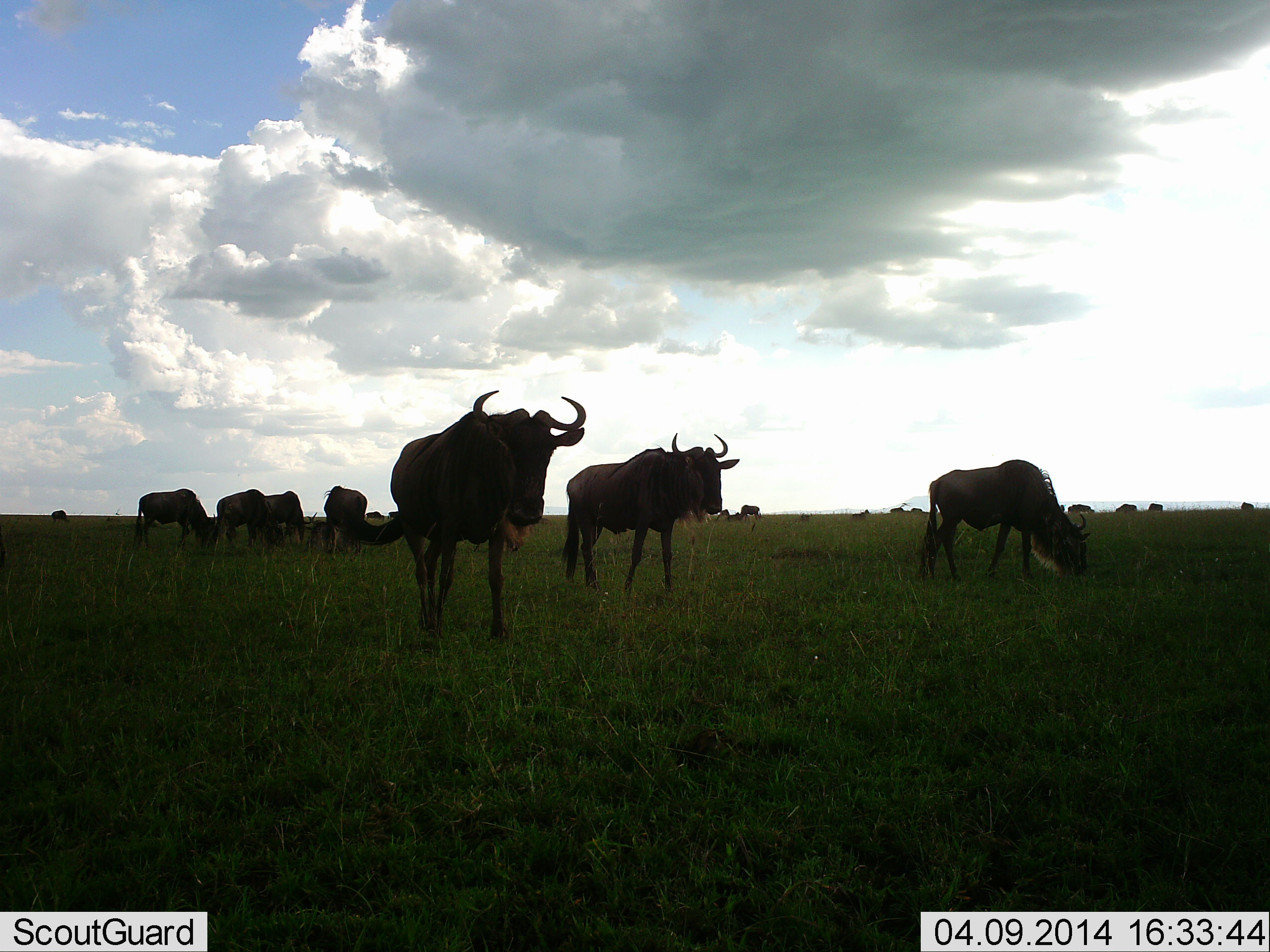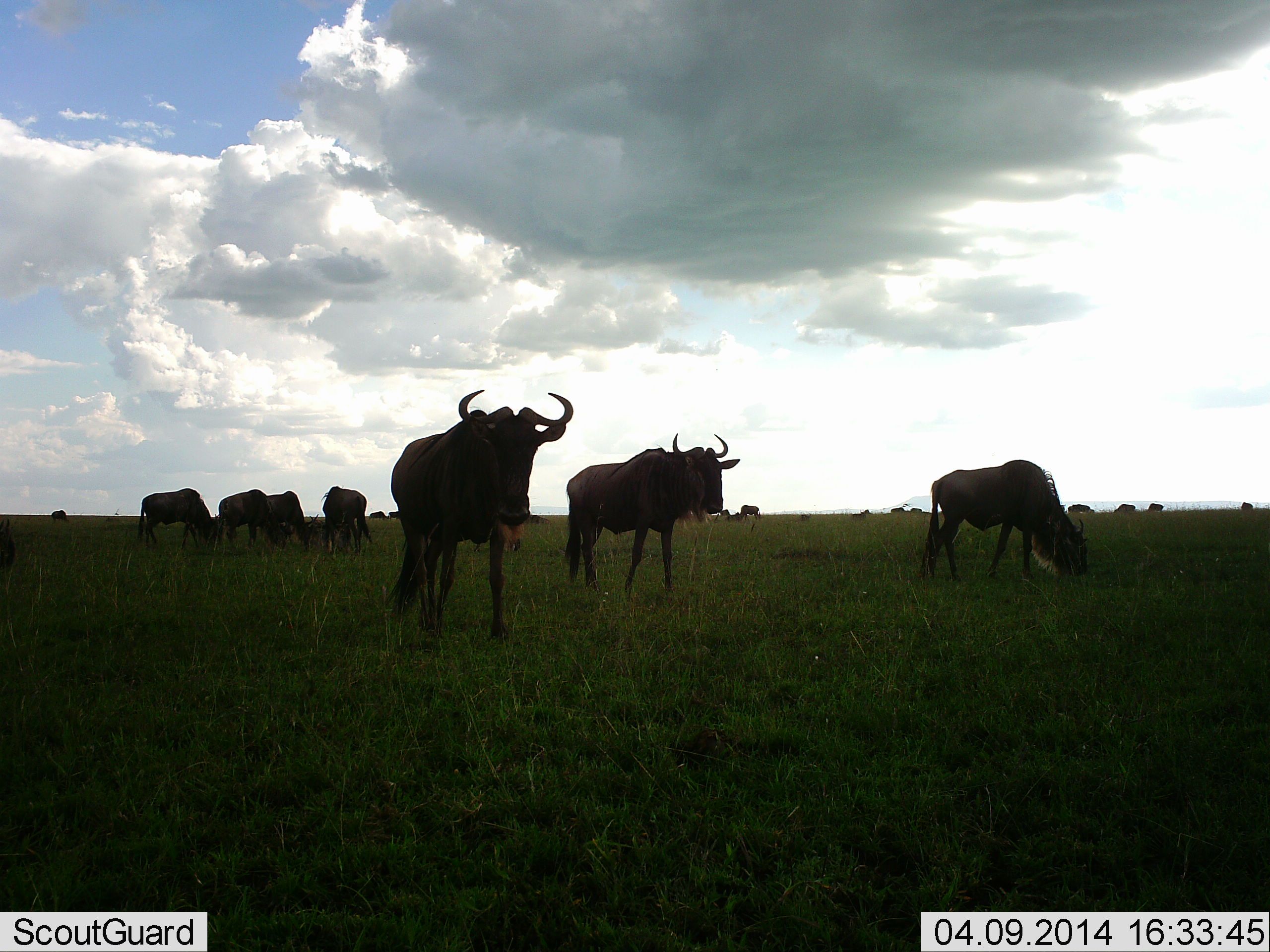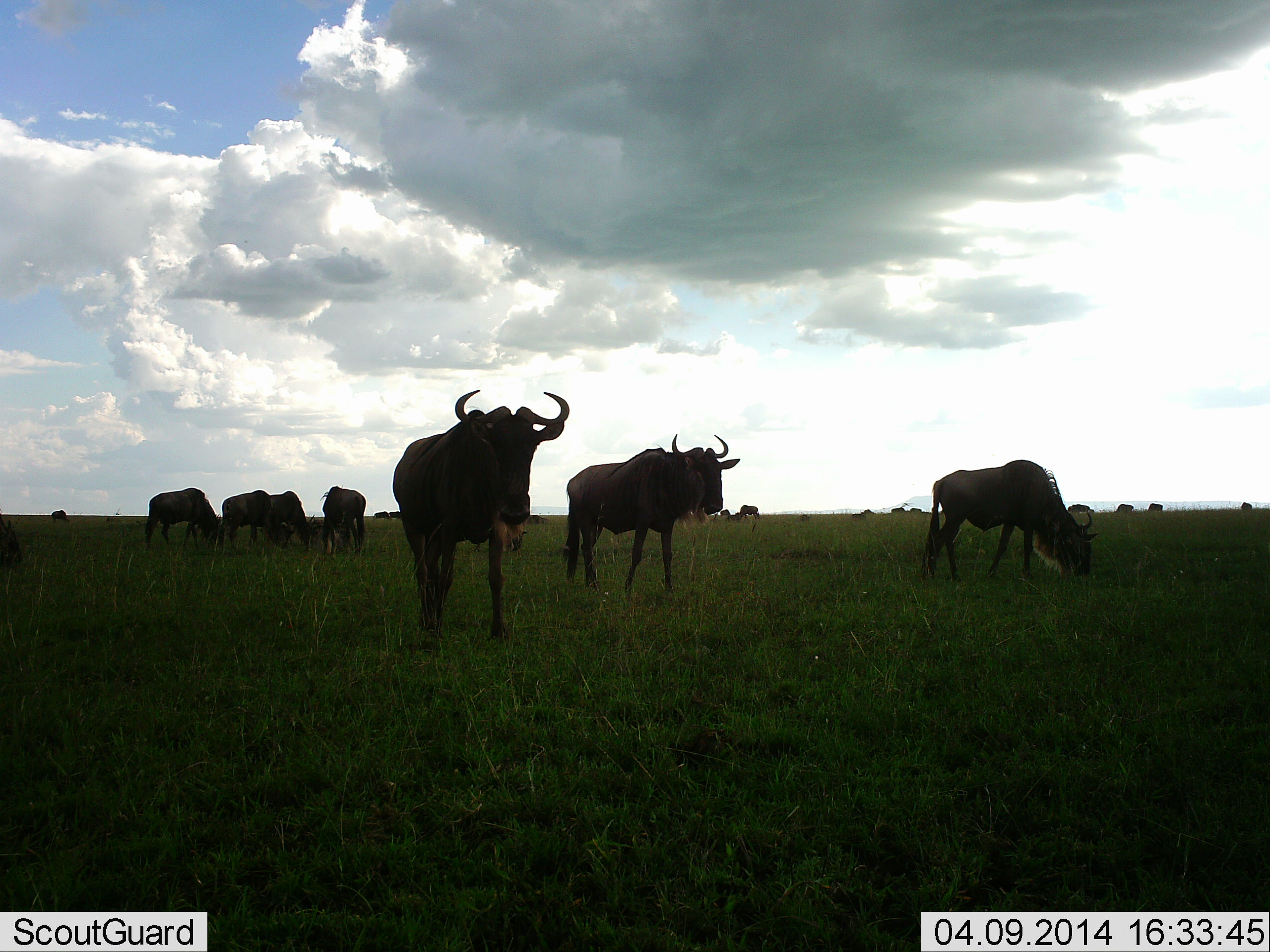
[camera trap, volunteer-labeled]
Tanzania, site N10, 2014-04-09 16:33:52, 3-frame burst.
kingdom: Animalia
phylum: Chordata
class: Mammalia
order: Artiodactyla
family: Bovidae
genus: Connochaetes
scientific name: Connochaetes taurinus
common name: blue wildebeest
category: wildebeest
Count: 11-50.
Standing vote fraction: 70%.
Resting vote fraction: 10%.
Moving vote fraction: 40%.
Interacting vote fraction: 0%.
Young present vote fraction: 0%.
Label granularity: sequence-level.